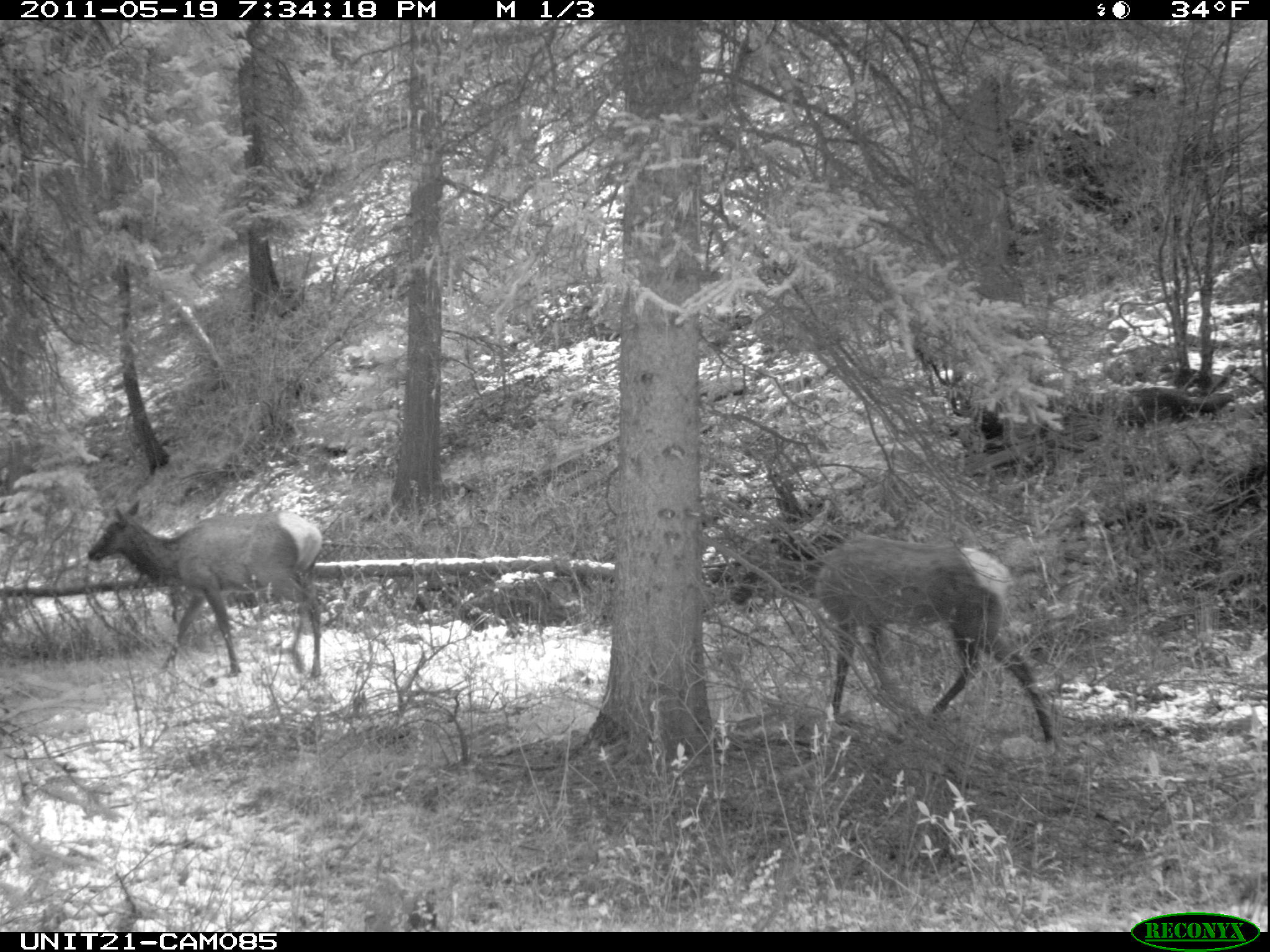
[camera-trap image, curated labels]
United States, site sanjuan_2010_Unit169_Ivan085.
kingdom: Animalia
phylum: Chordata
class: Mammalia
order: Artiodactyla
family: Cervidae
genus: Cervus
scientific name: Cervus elaphus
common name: red deer